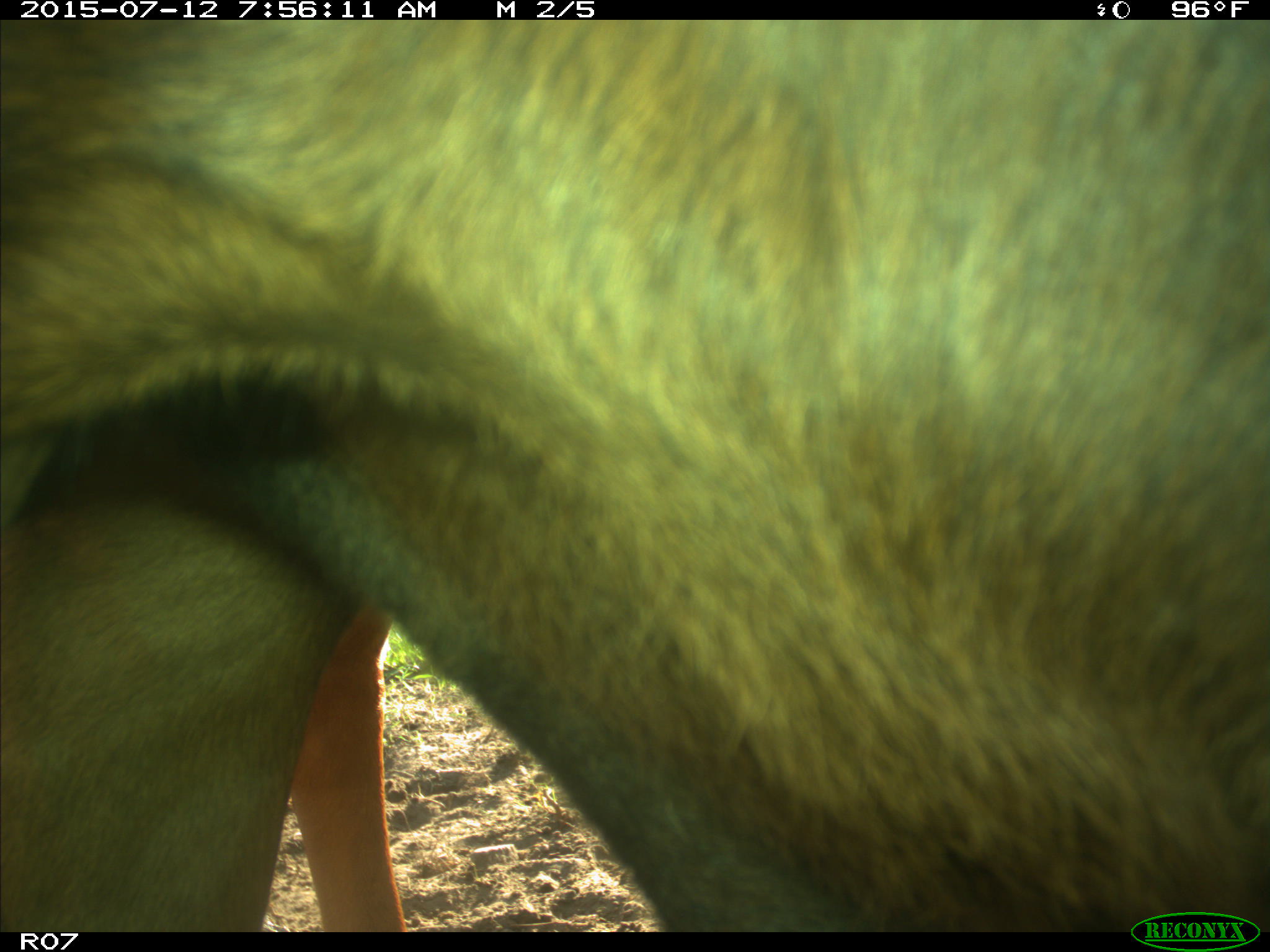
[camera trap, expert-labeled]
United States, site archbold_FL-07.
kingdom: Animalia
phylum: Chordata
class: Mammalia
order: Artiodactyla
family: Bovidae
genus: Bos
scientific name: Bos taurus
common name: domestic cow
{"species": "Bos taurus (domestic cow)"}